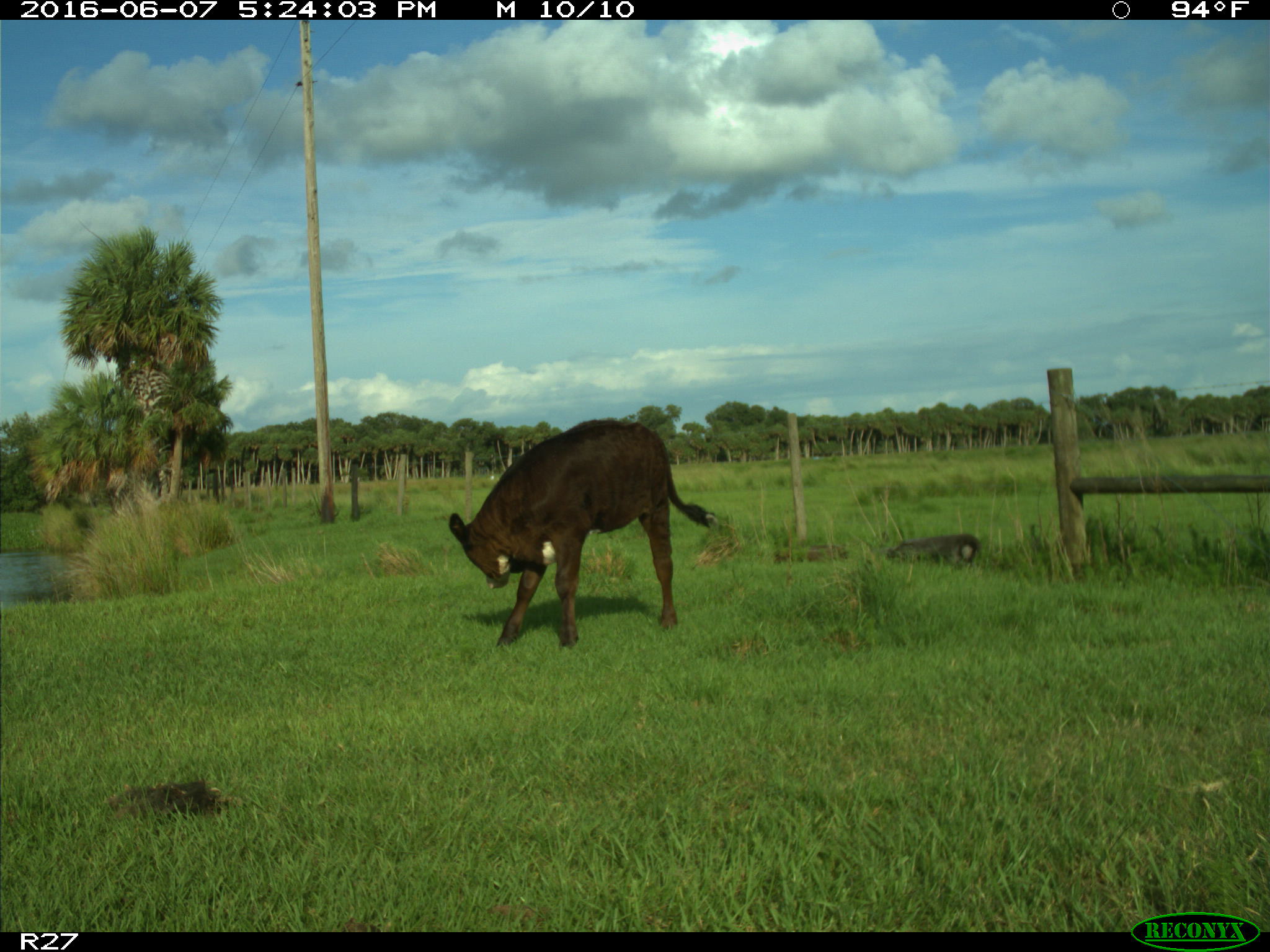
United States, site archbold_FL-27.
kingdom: Animalia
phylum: Chordata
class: Mammalia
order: Artiodactyla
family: Bovidae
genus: Bos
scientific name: Bos taurus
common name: domestic cow